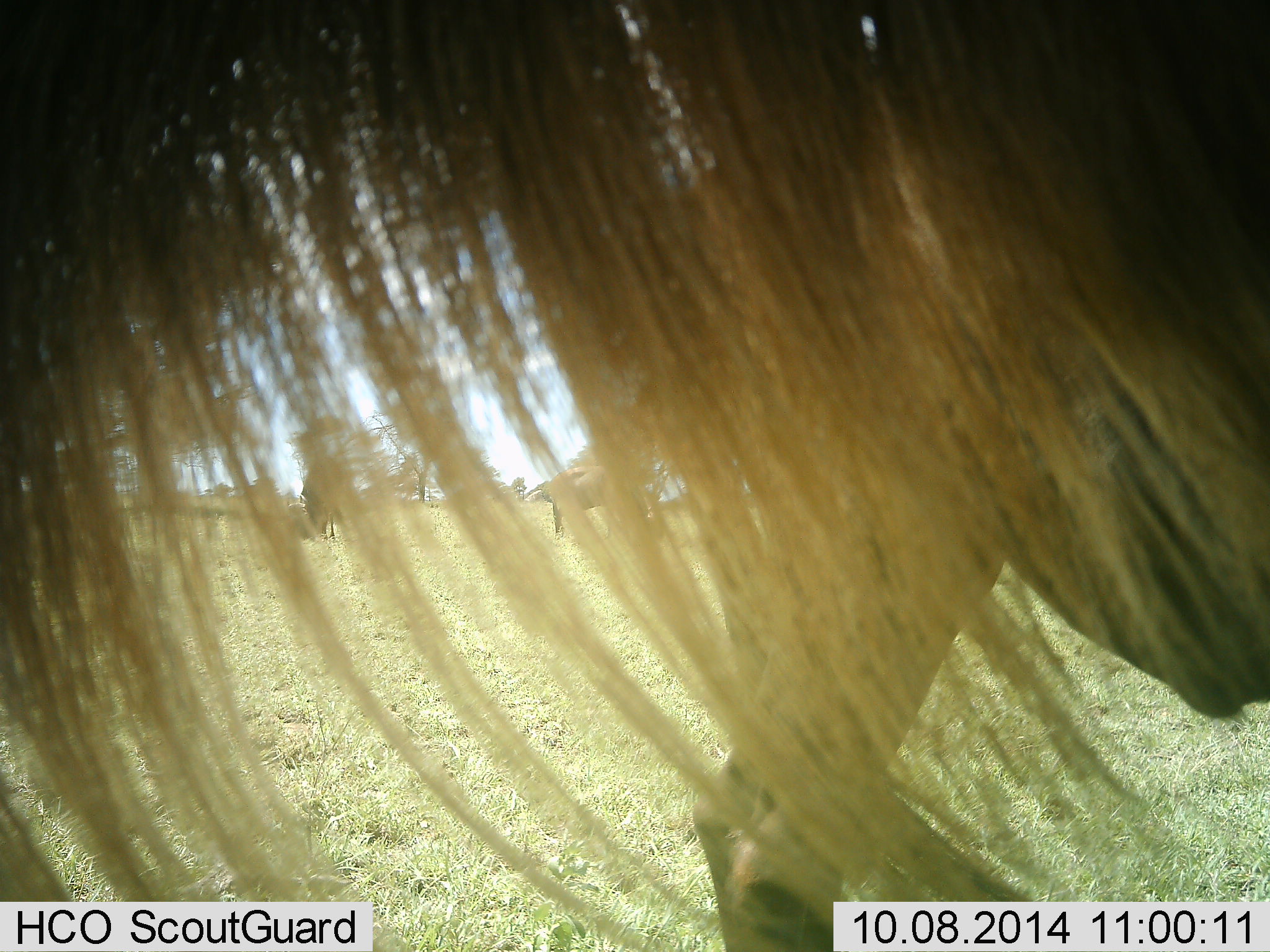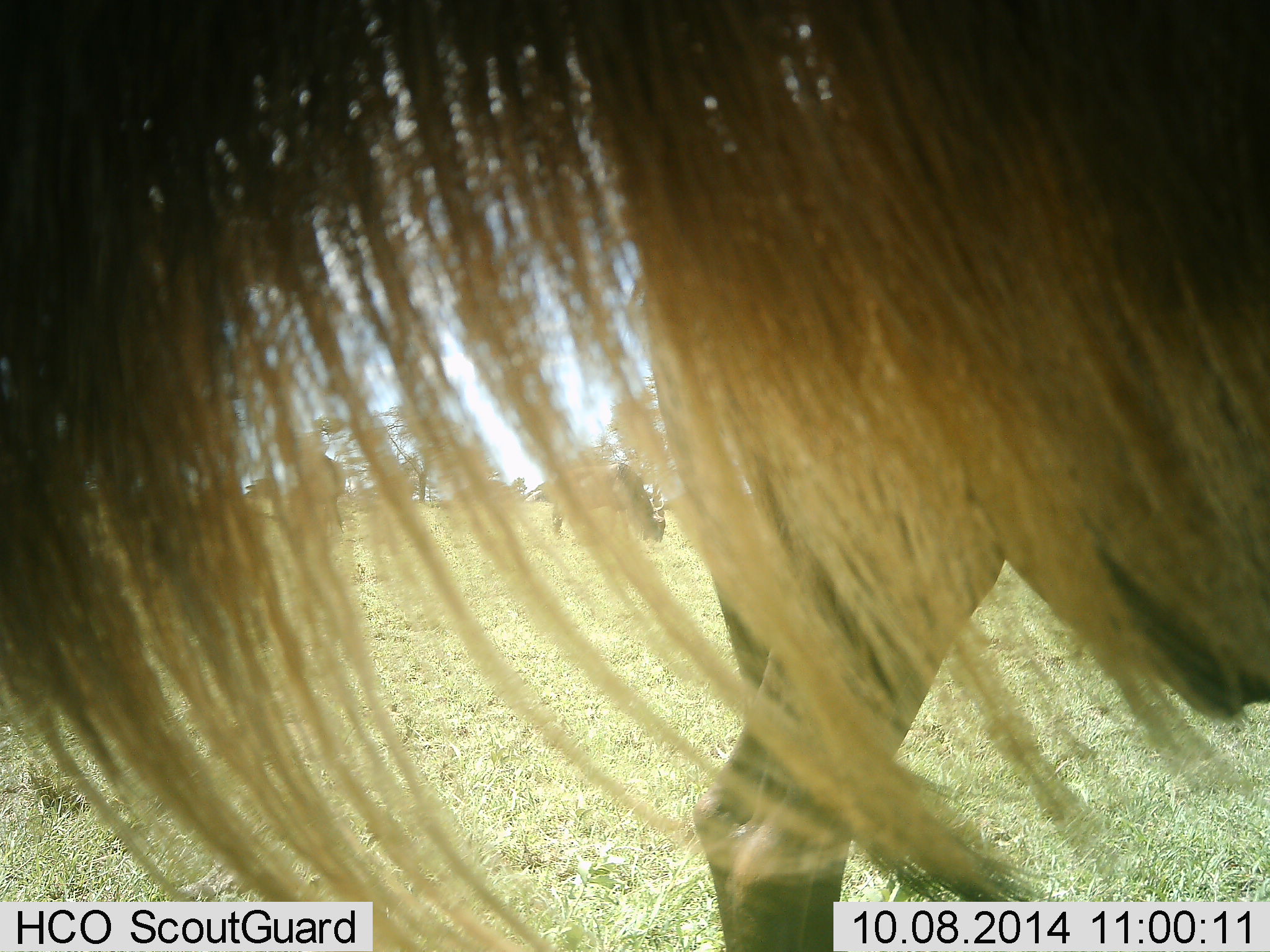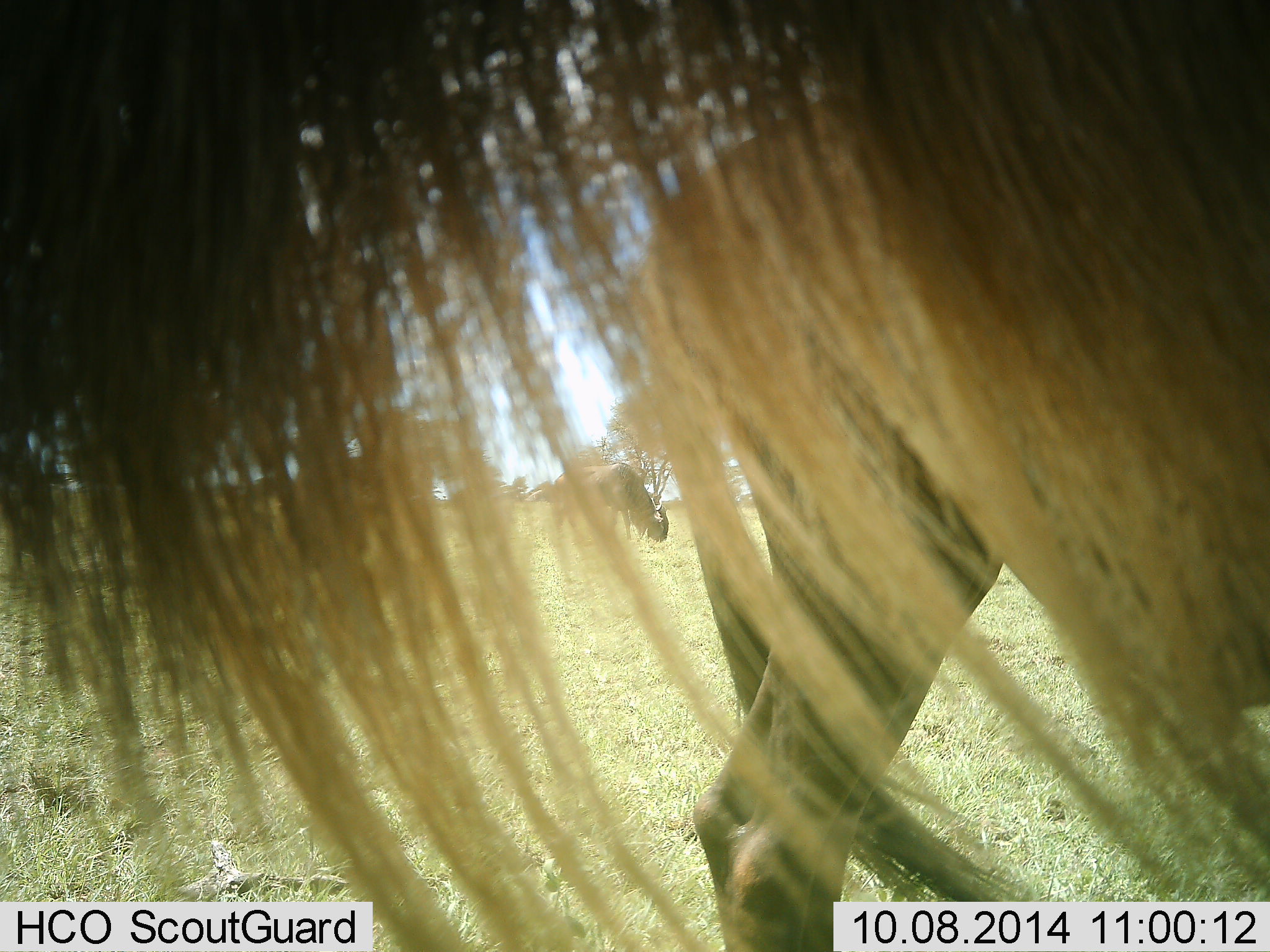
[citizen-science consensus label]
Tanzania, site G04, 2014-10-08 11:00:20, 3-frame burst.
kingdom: Animalia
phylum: Chordata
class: Mammalia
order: Artiodactyla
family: Bovidae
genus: Connochaetes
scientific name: Connochaetes taurinus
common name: blue wildebeest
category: wildebeest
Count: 4.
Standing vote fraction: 70%.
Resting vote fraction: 0%.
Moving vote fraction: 10%.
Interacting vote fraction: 0%.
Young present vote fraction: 0%.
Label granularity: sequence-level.